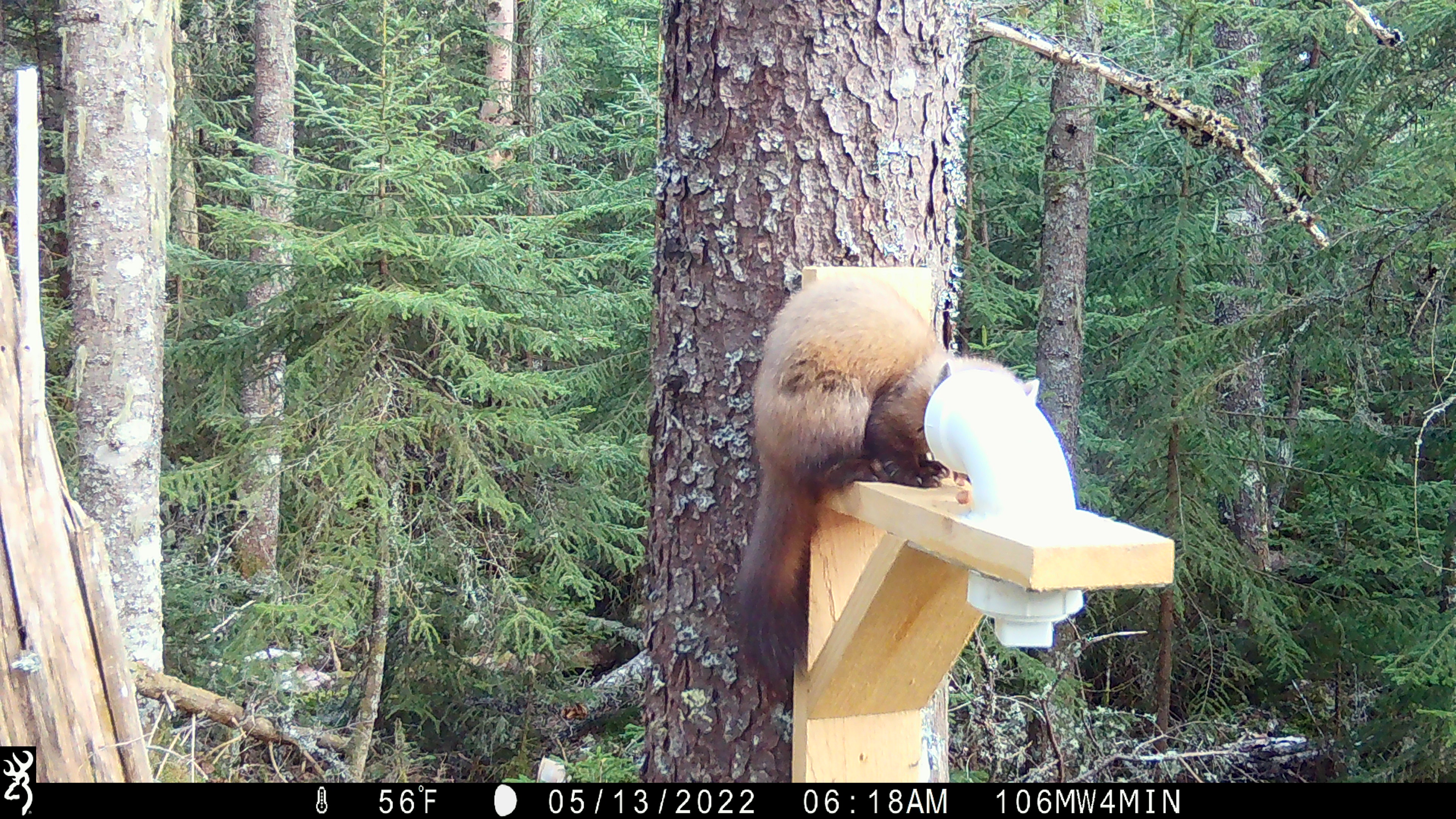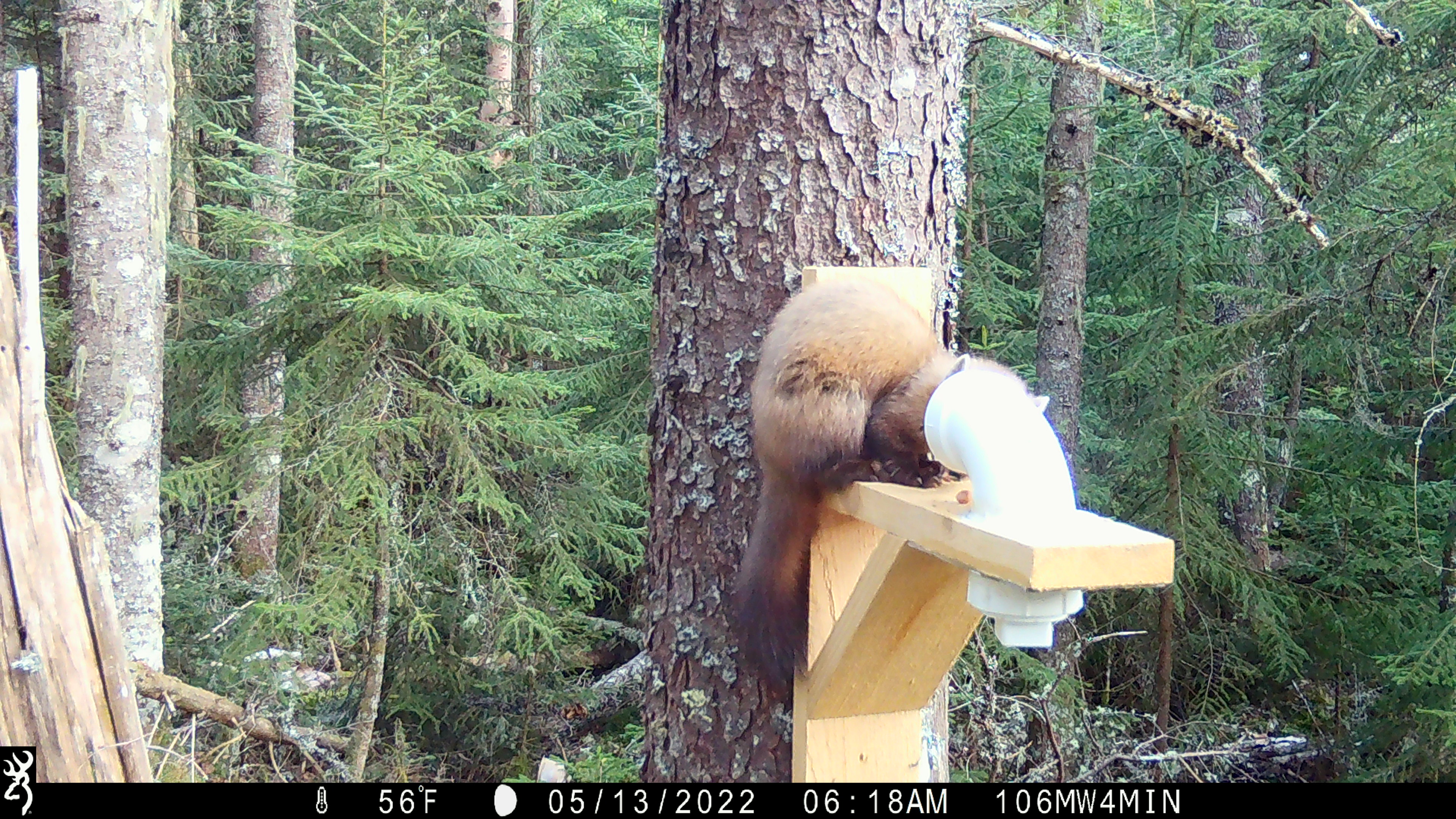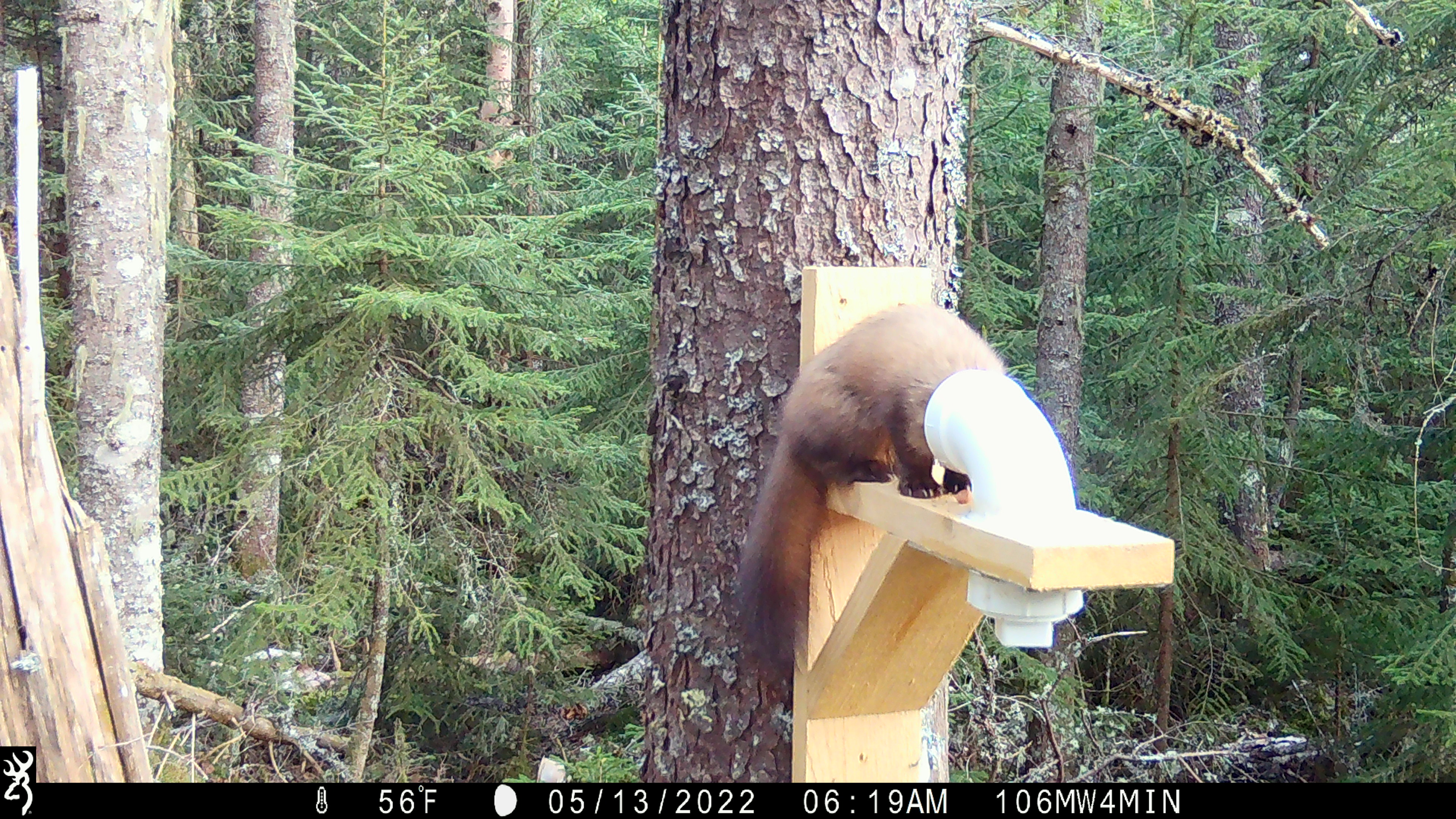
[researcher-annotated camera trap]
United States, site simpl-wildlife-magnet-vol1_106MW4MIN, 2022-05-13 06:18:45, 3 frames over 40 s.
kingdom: Animalia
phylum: Chordata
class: Mammalia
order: Carnivora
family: Mustelidae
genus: Martes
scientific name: Martes americana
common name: american marten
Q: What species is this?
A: American marten (Martes americana).